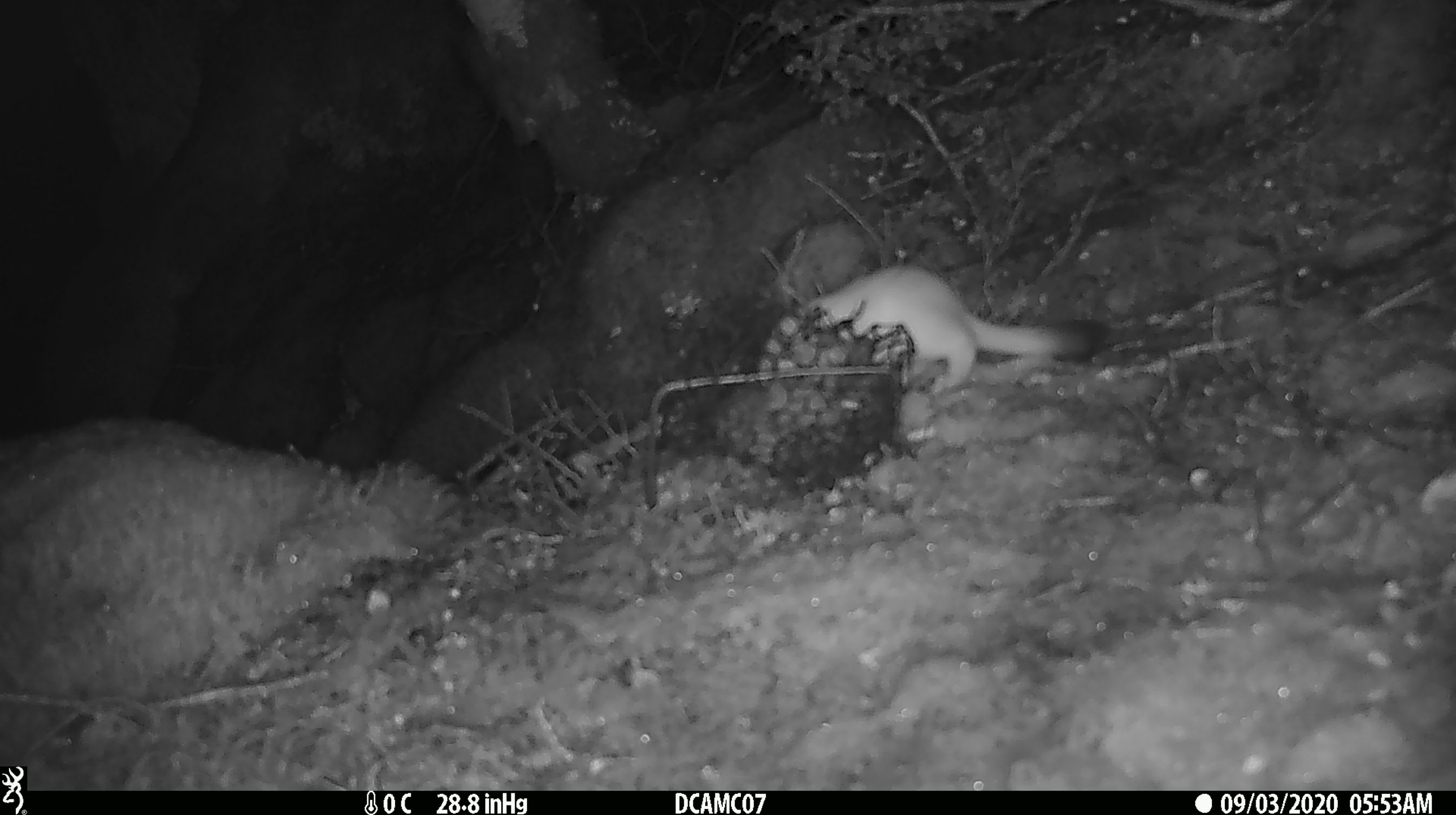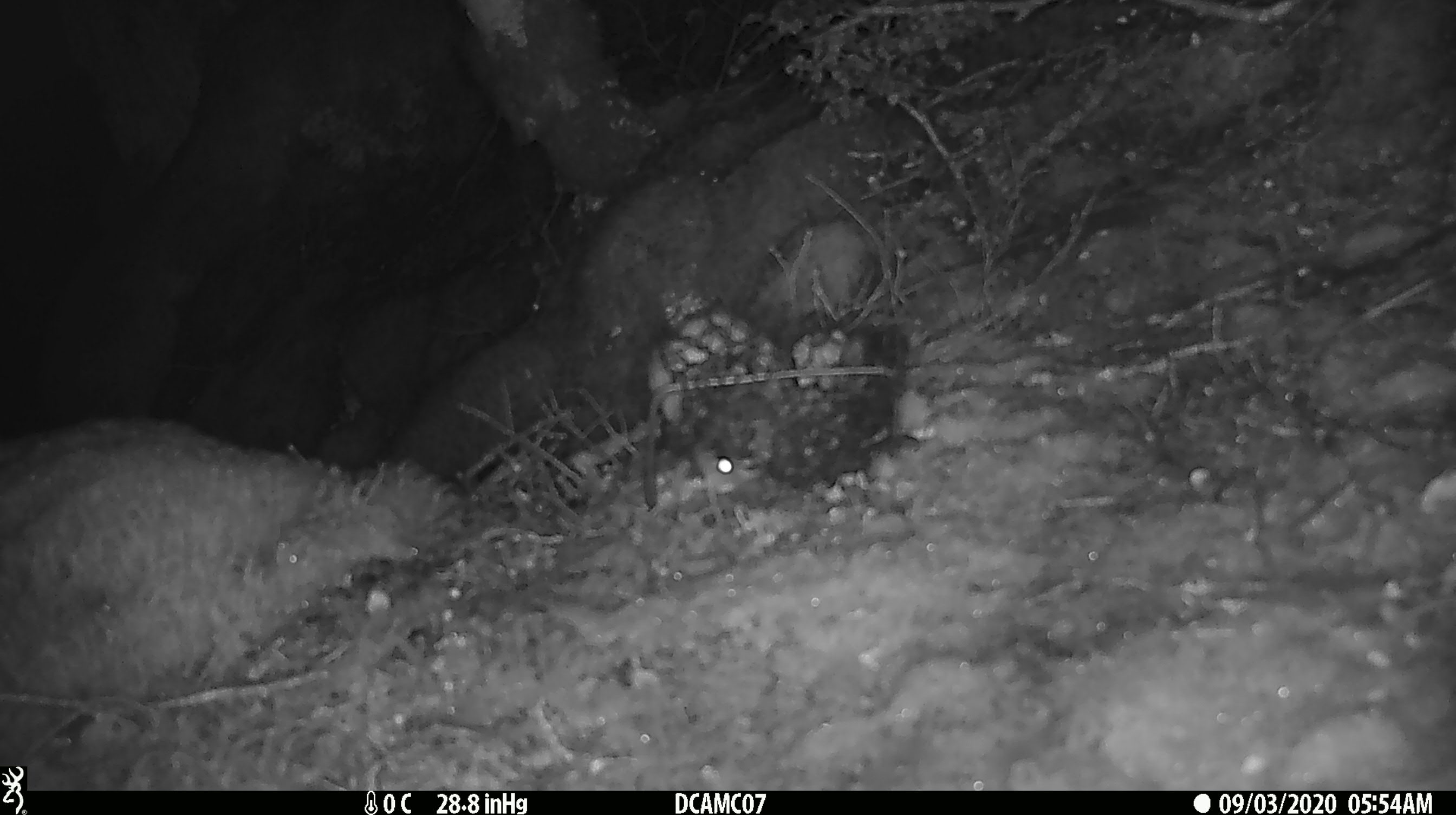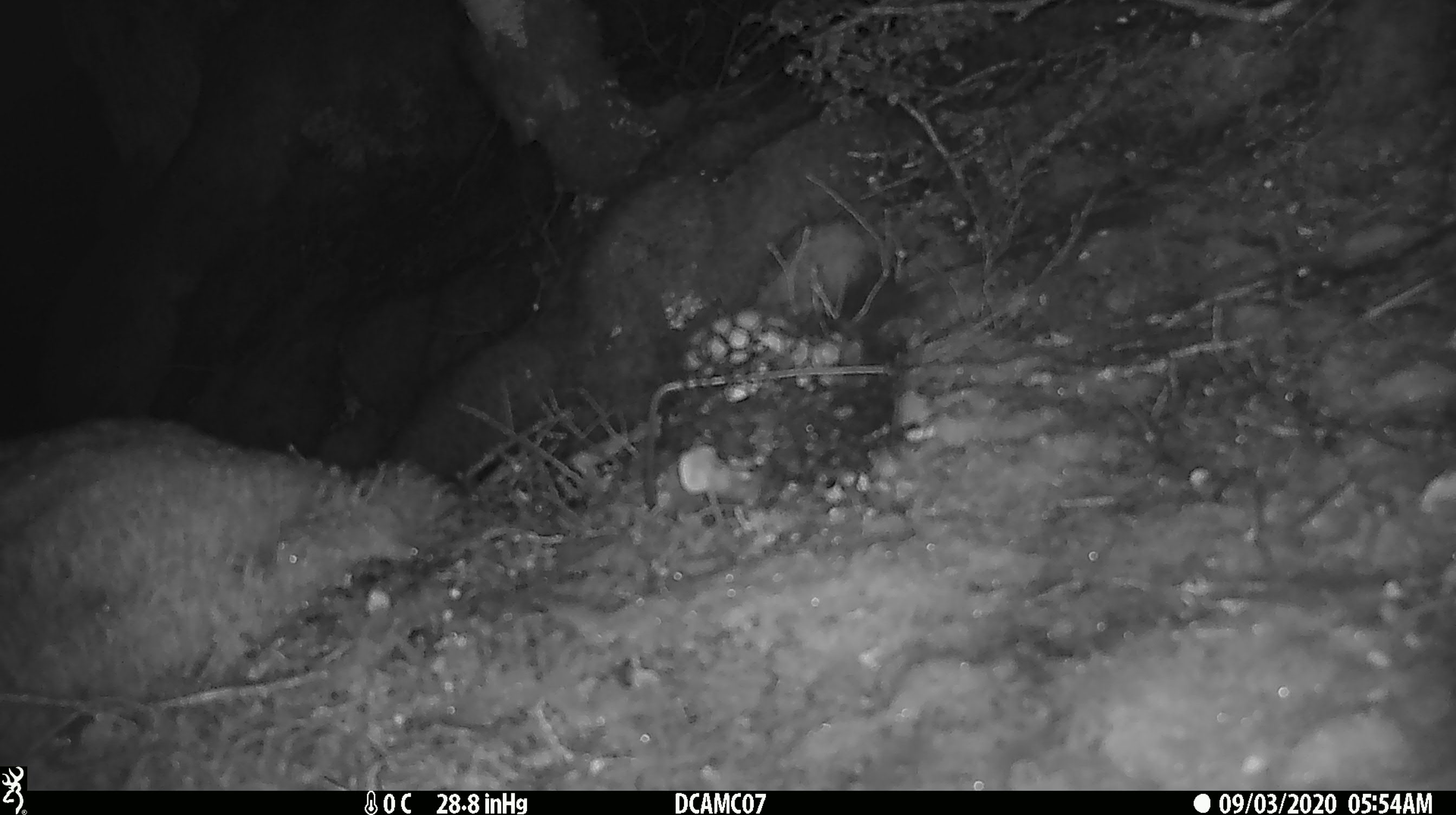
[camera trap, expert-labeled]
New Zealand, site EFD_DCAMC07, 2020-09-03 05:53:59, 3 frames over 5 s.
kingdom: Animalia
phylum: Chordata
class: Mammalia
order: Carnivora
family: Mustelidae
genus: Mustela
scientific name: Mustela erminea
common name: stoat